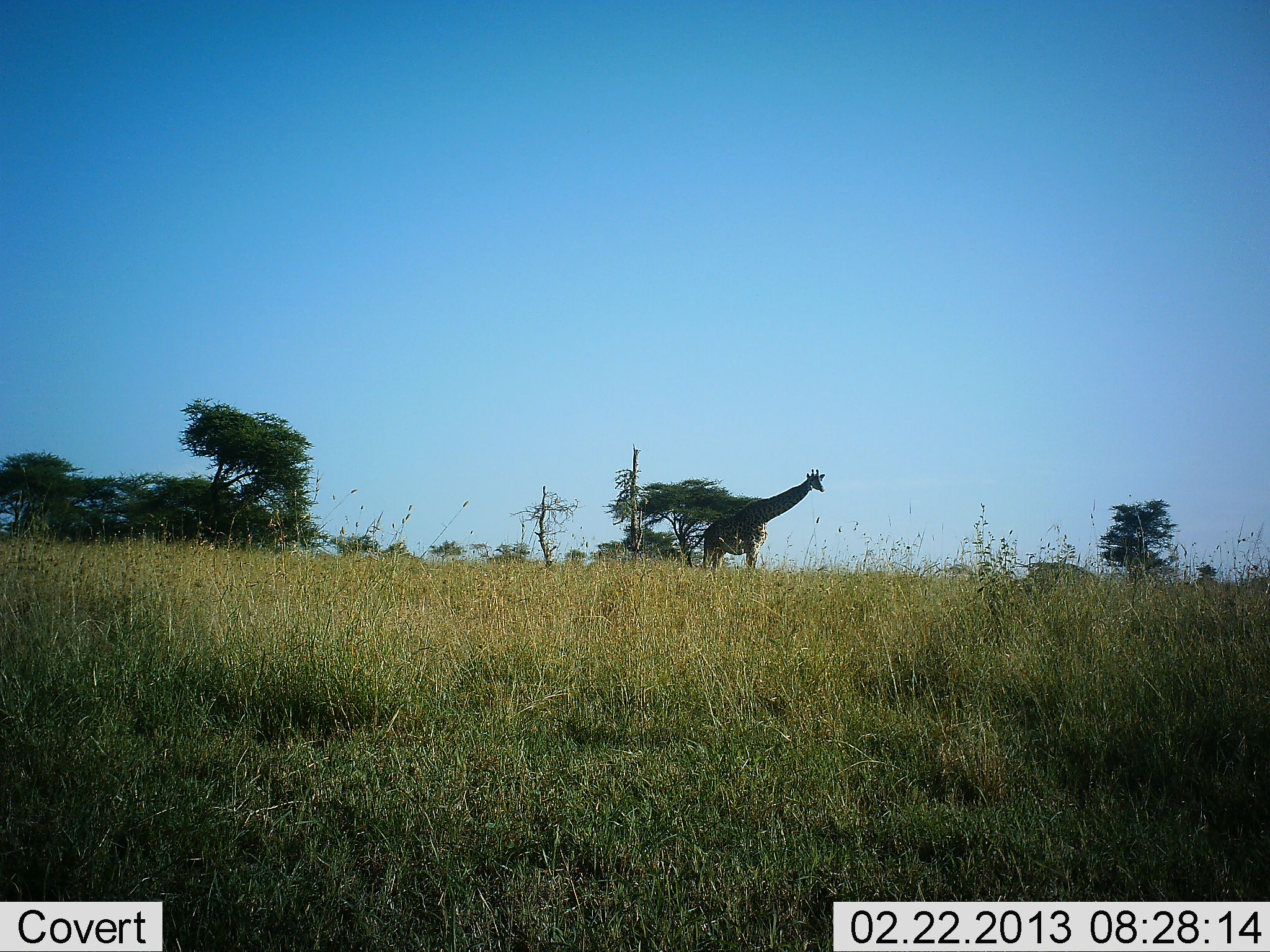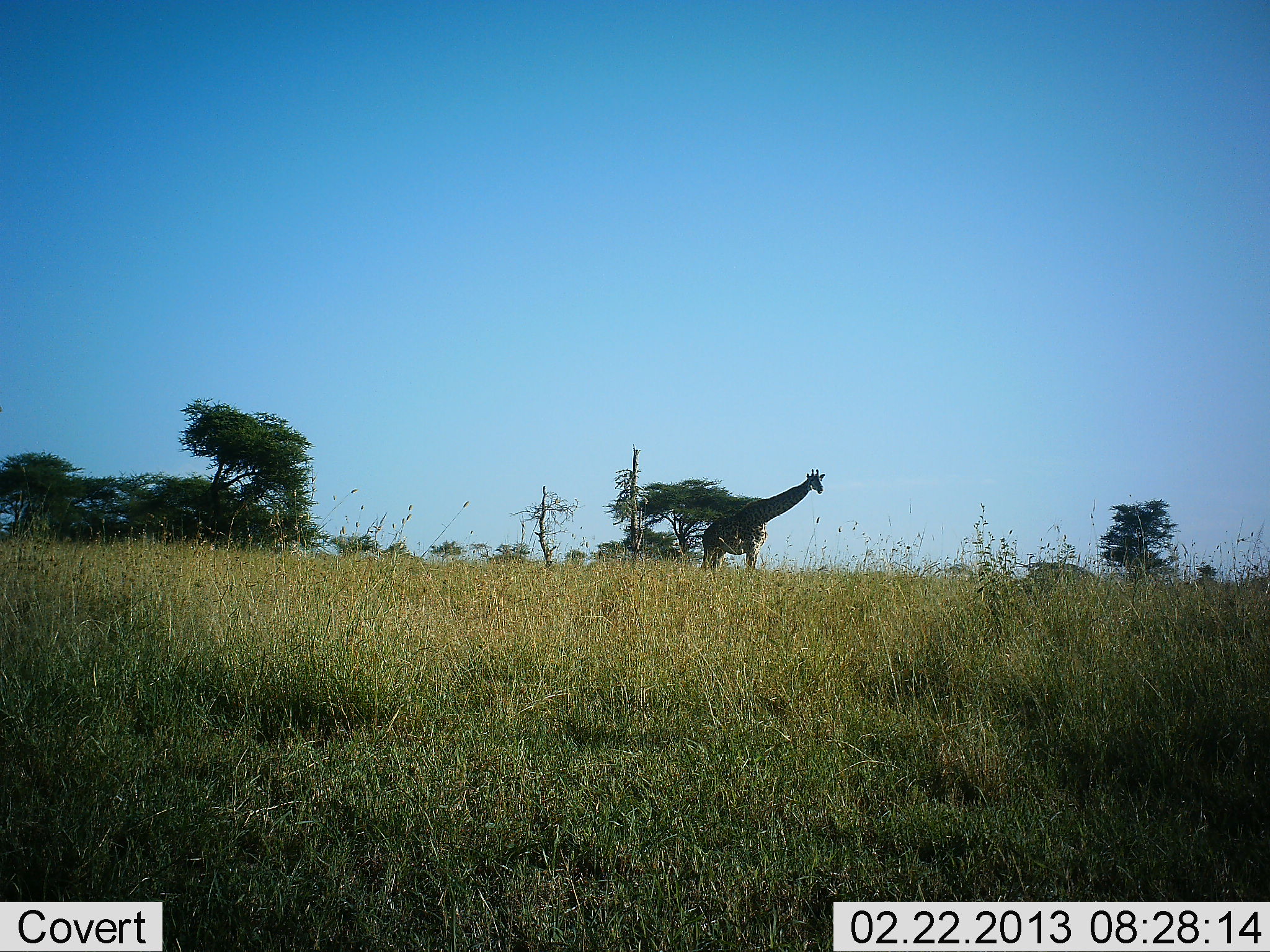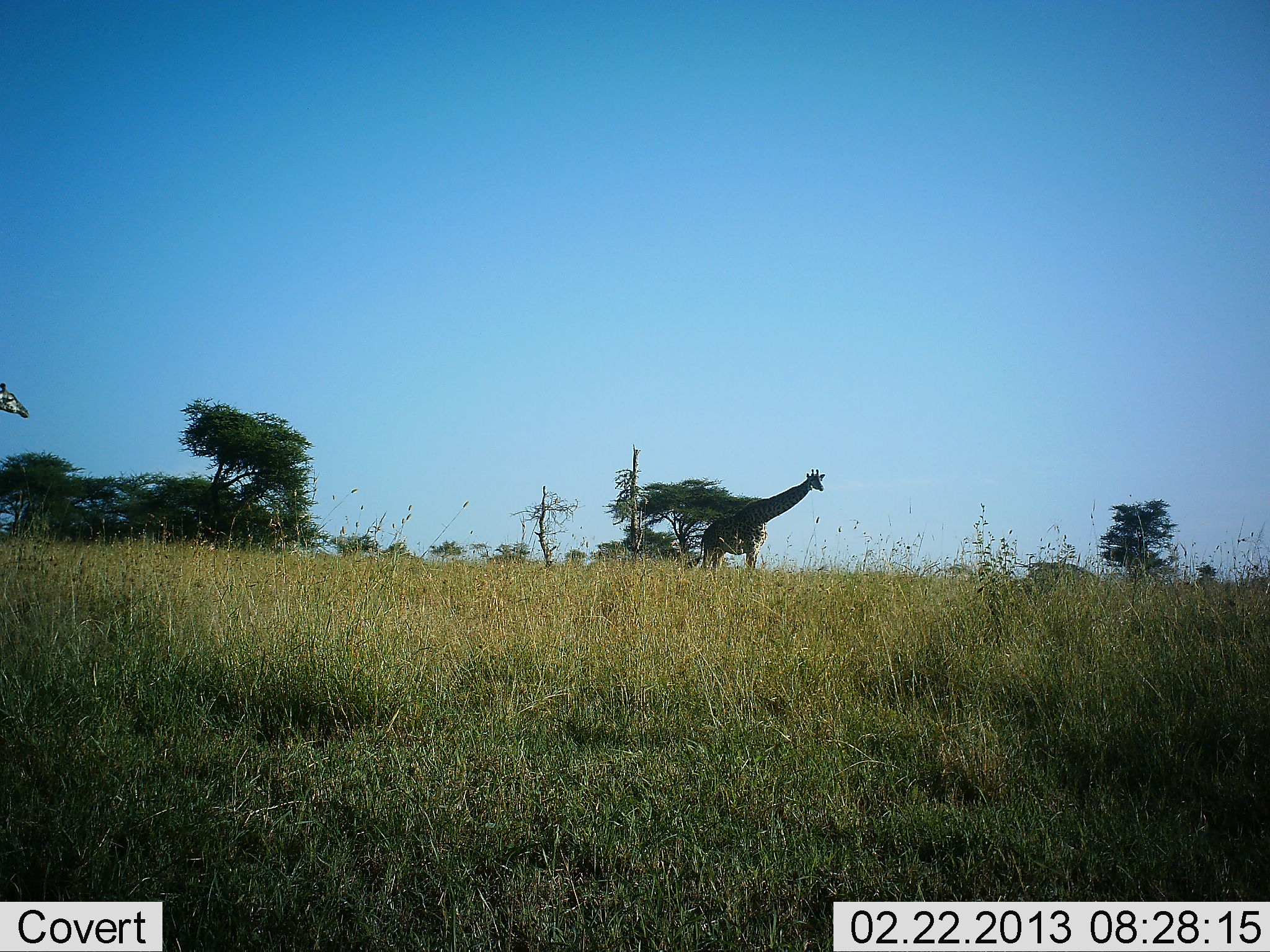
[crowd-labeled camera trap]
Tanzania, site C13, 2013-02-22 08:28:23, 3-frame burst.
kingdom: Animalia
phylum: Chordata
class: Mammalia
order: Artiodactyla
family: Giraffidae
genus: Giraffa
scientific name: Giraffa camelopardalis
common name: giraffe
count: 2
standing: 91%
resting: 0%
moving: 67%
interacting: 0%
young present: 0%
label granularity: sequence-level